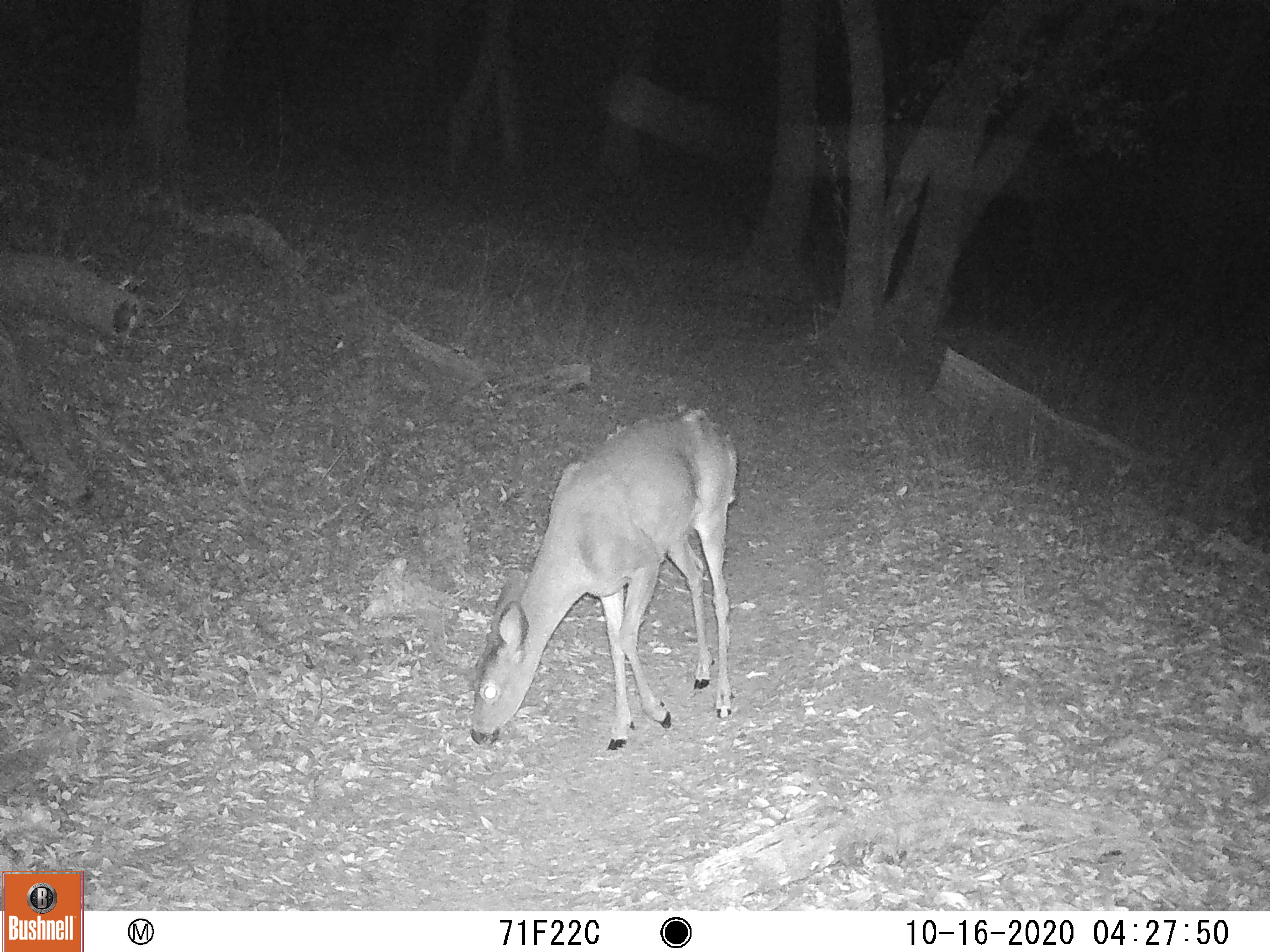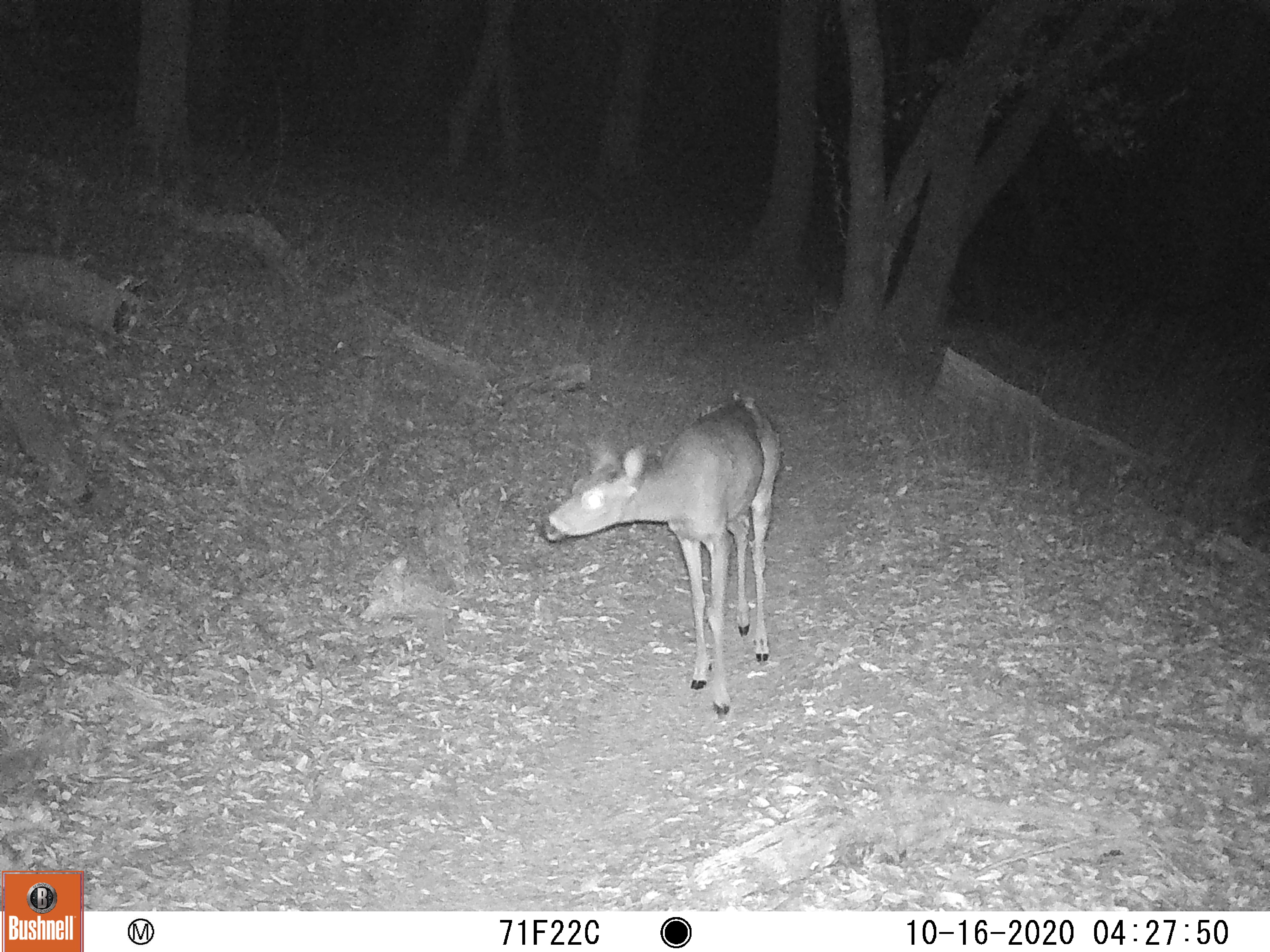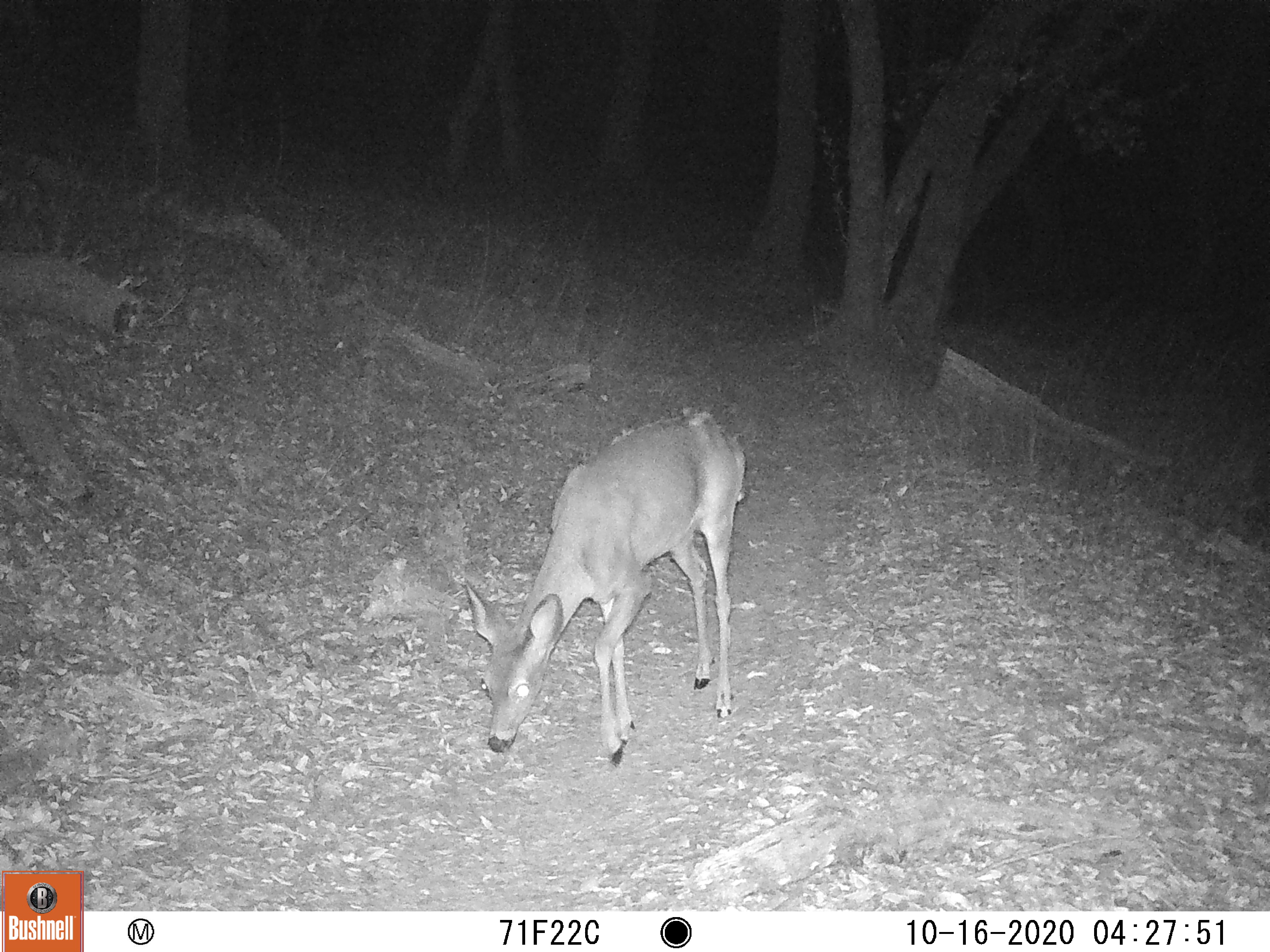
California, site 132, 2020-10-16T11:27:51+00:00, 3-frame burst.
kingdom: Animalia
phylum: Chordata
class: Mammalia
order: Artiodactyla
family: Cervidae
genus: Odocoileus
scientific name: Odocoileus hemionus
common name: mule deer